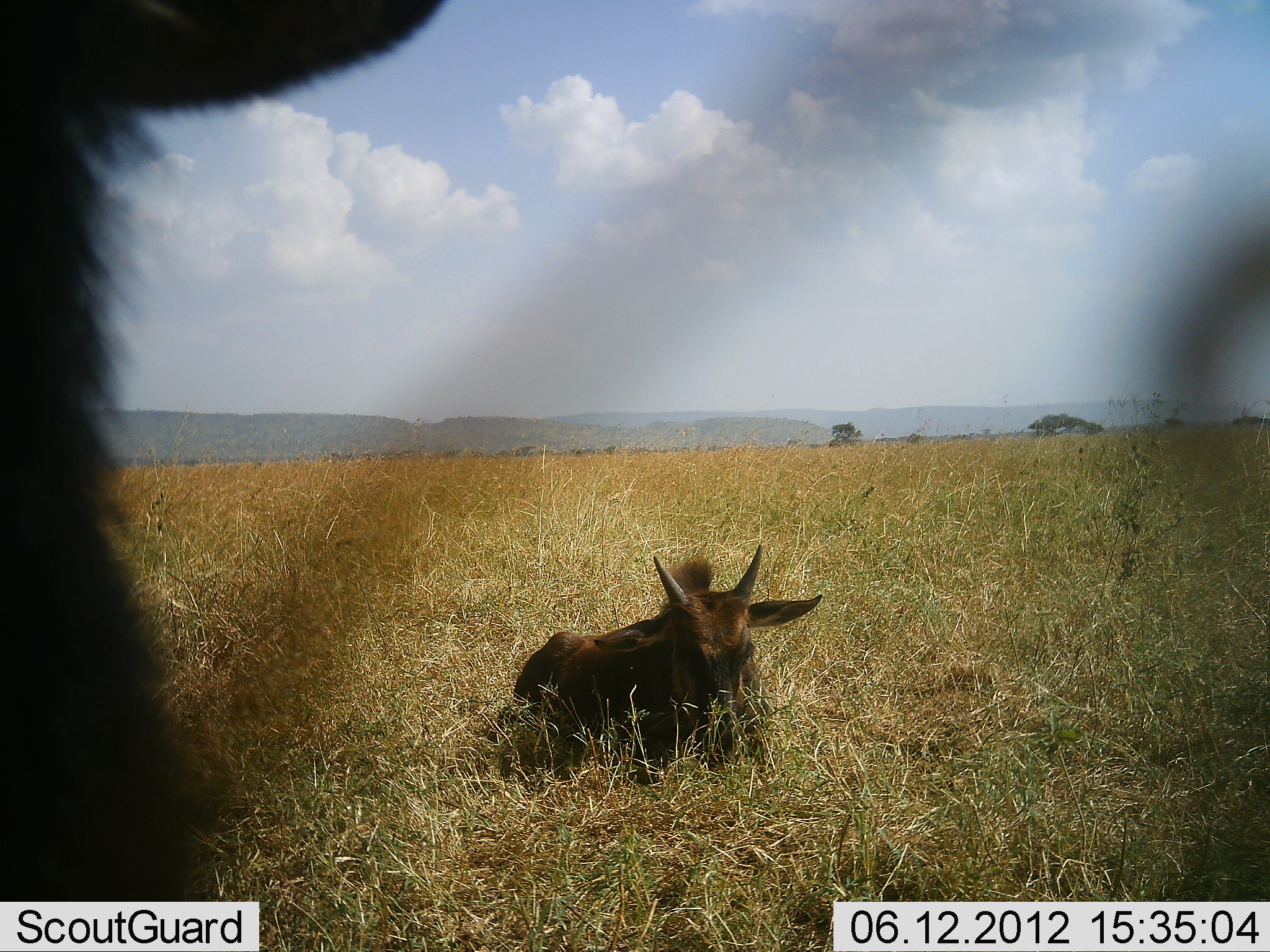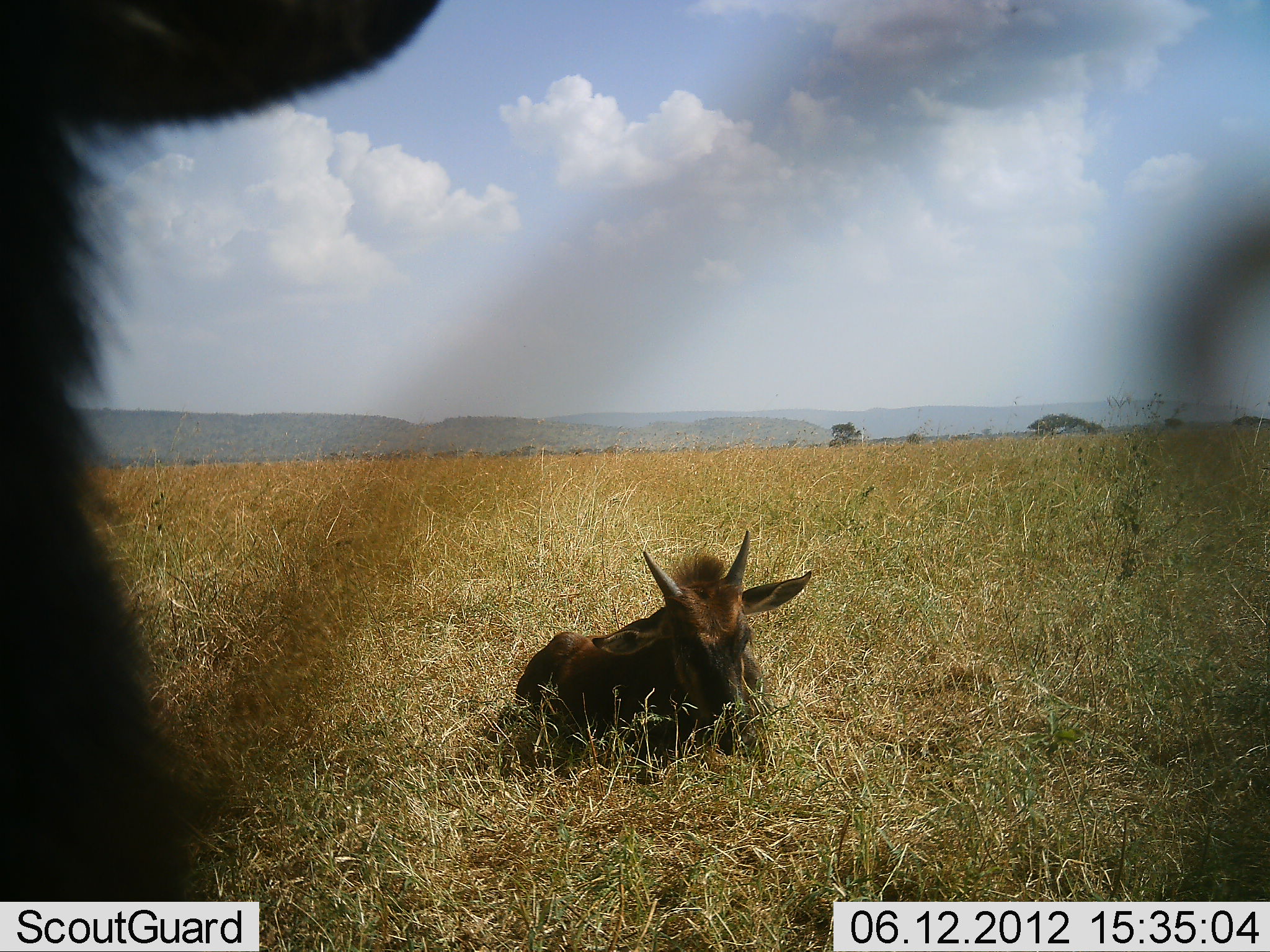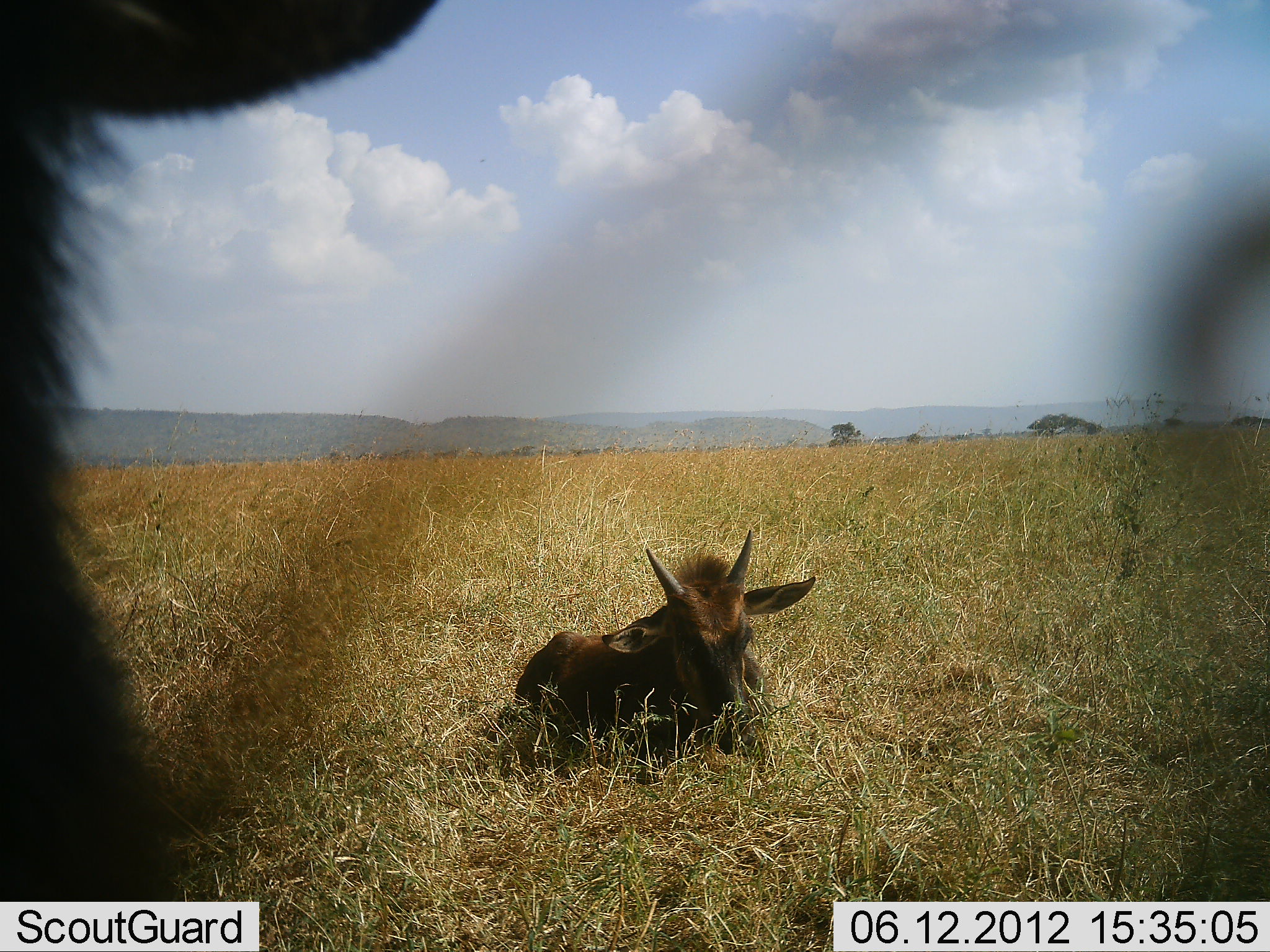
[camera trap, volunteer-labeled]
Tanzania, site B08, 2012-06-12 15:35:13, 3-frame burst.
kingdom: Animalia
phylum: Chordata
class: Mammalia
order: Artiodactyla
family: Bovidae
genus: Connochaetes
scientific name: Connochaetes taurinus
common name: blue wildebeest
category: wildebeest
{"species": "wildebeest (blue wildebeest) (Connochaetes taurinus)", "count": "2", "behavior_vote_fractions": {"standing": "70%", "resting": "100%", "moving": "0%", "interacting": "0%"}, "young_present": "100%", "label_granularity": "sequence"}